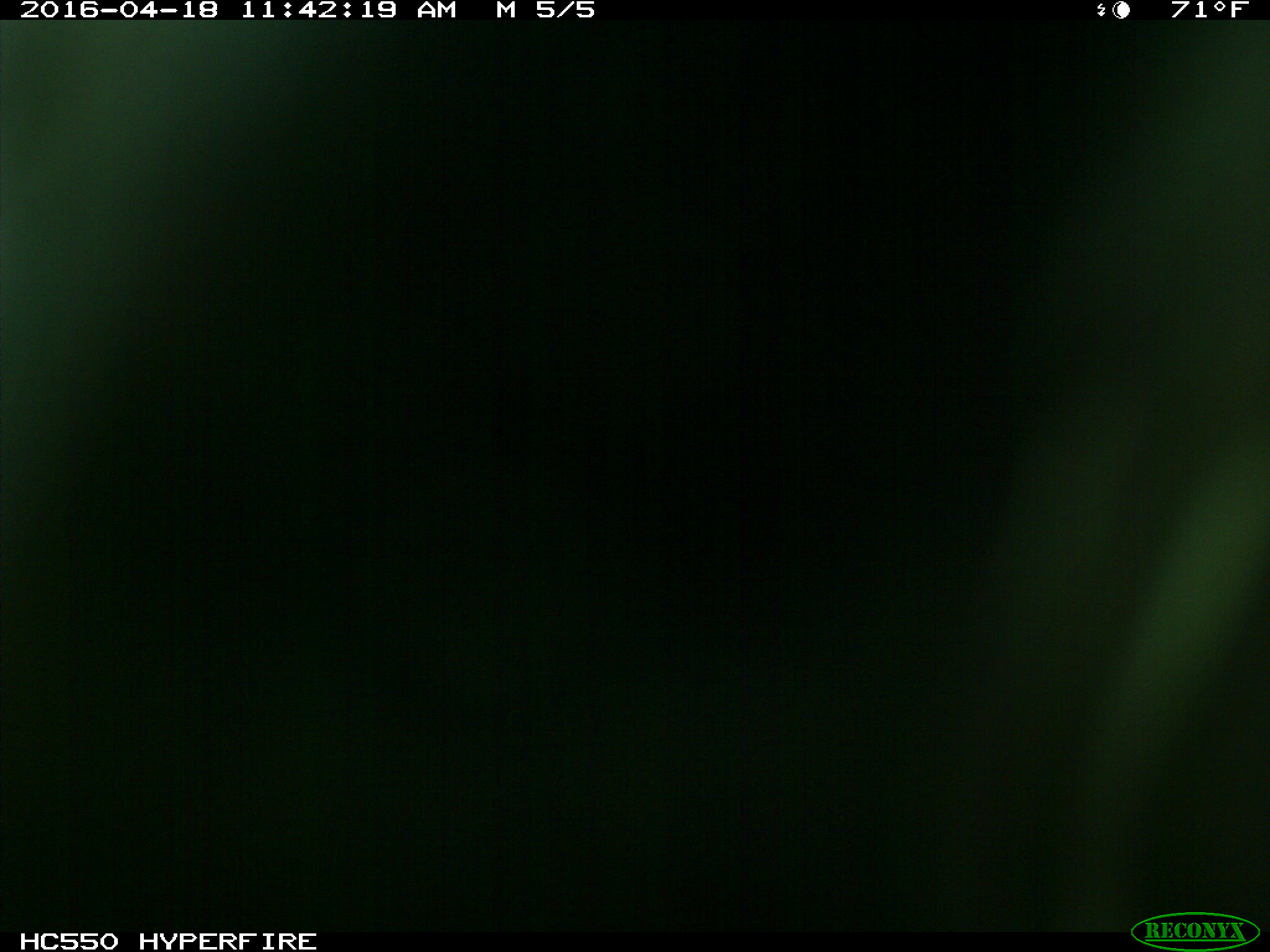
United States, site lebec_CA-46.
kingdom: Animalia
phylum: Chordata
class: Mammalia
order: Artiodactyla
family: Bovidae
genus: Bos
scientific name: Bos taurus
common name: domestic cow